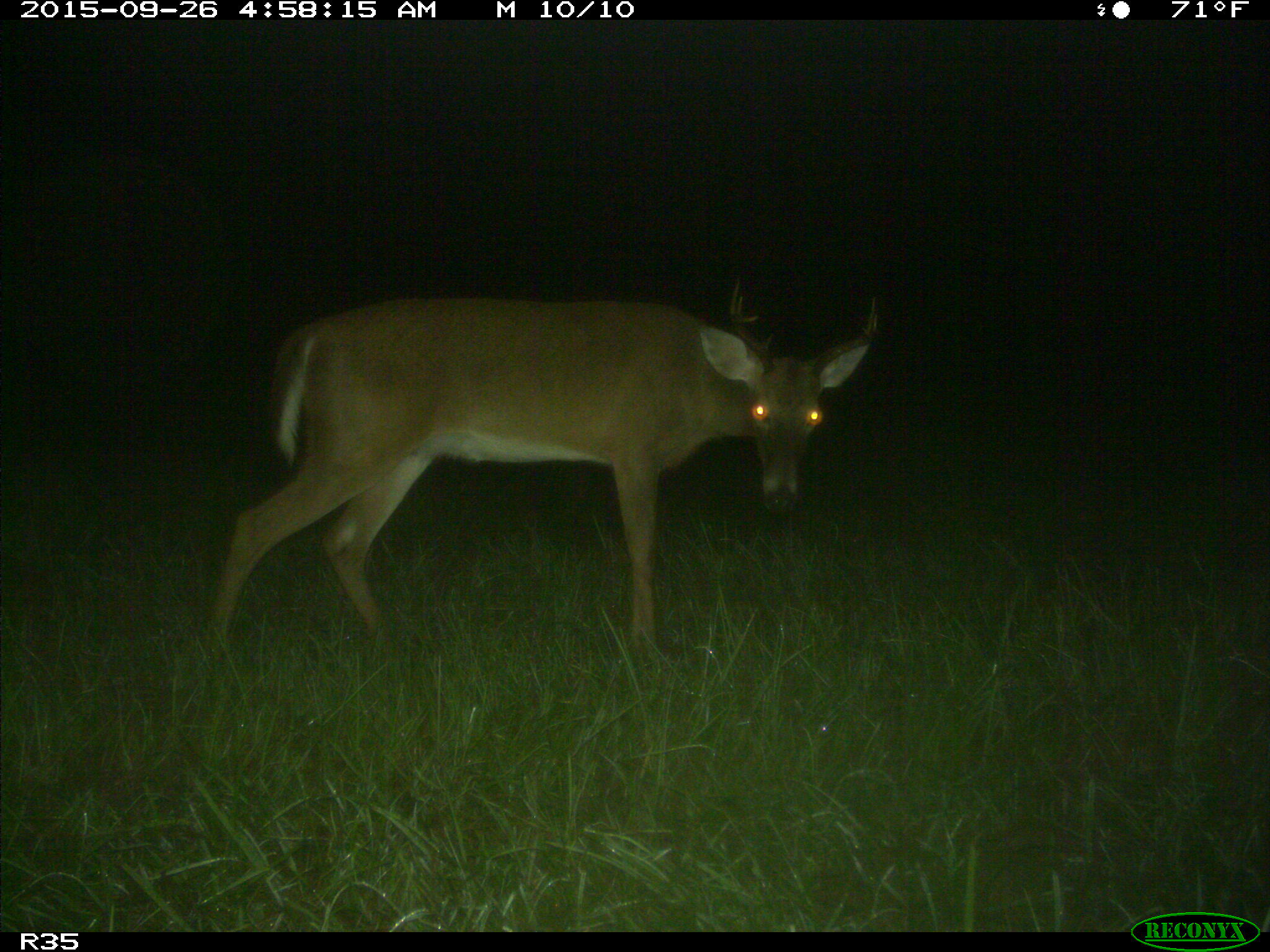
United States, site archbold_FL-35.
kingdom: Animalia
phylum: Chordata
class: Mammalia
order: Artiodactyla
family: Cervidae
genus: Odocoileus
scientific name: Odocoileus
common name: deer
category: unidentified deer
Unidentified deer (deer) (Odocoileus).